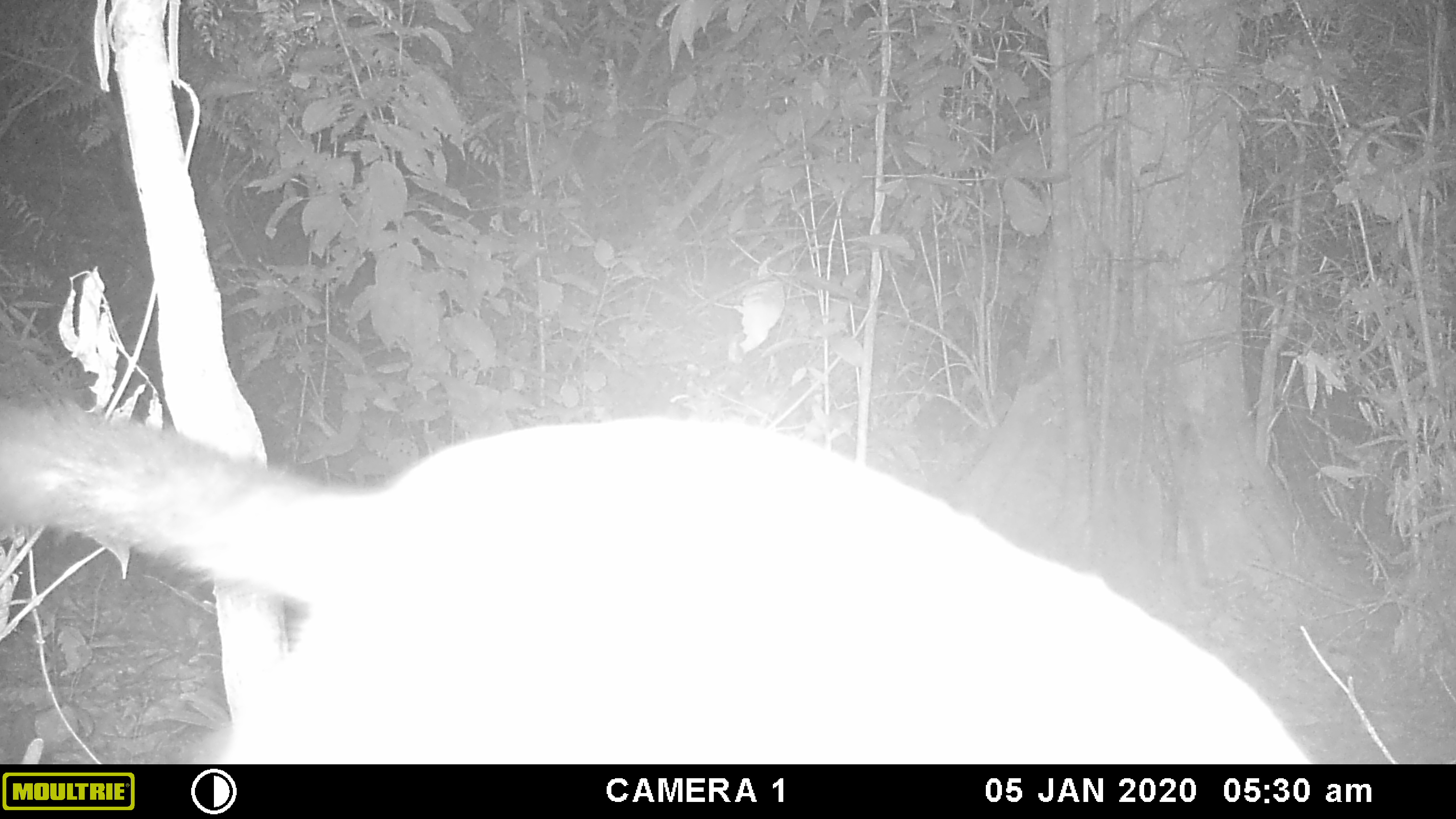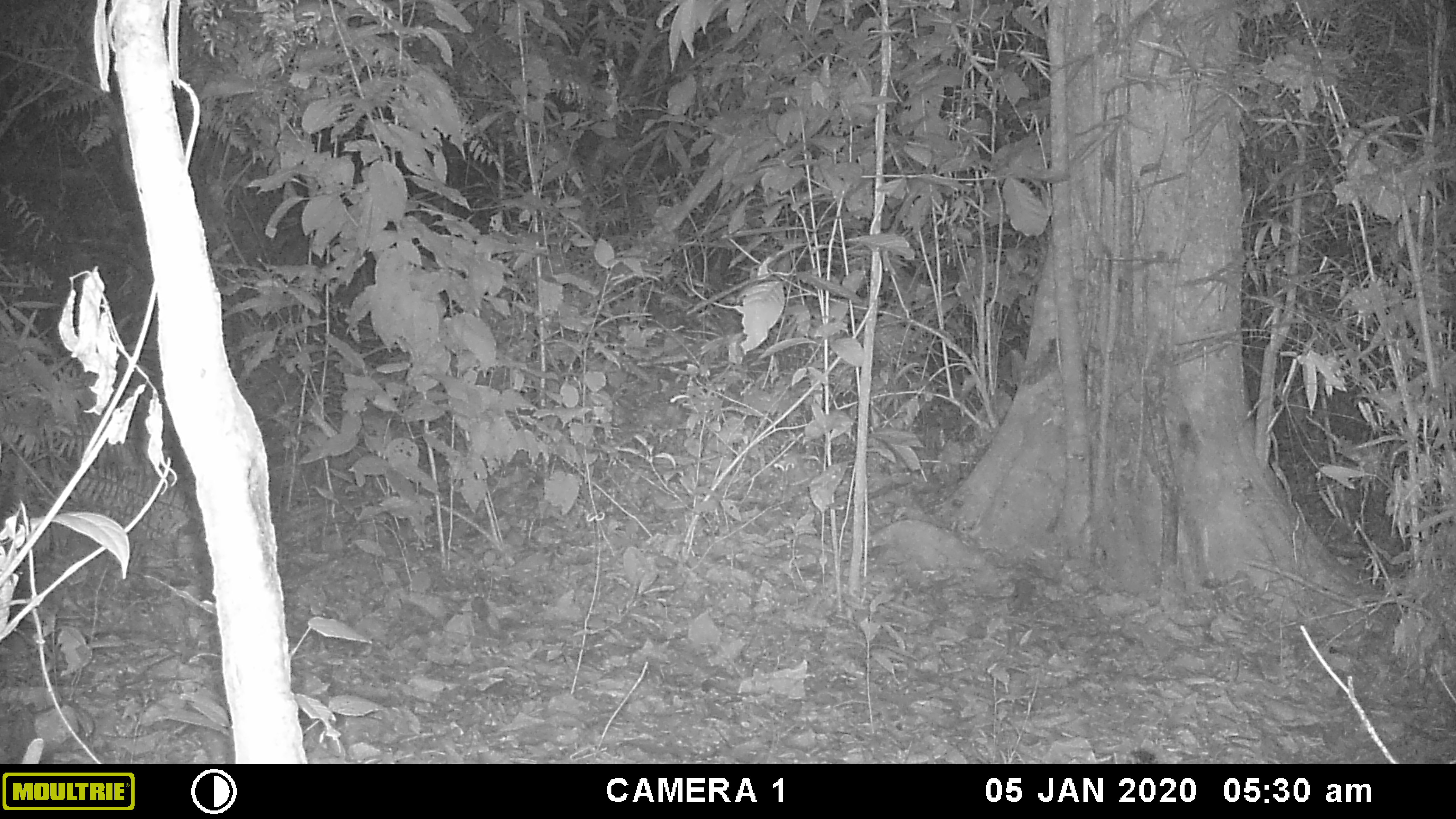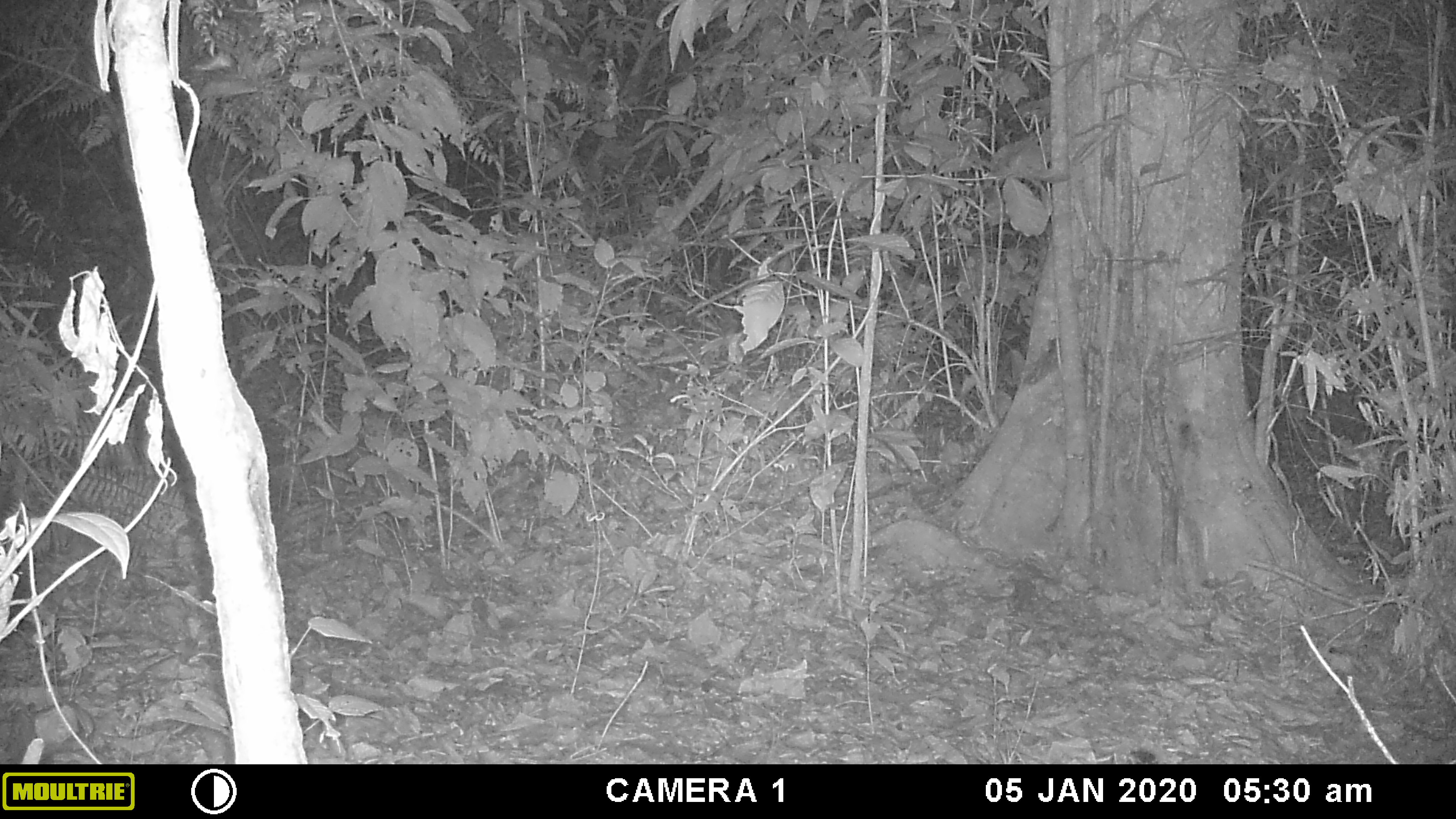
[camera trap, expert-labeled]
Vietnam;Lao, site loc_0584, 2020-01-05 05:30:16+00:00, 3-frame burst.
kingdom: Animalia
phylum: Chordata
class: Mammalia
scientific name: Mammalia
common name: mammal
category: unidentified small mammal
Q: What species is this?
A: Unidentified small mammal (mammal) (Mammalia).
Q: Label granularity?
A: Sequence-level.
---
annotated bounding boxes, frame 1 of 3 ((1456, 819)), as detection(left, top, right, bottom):
unidentified small mammal: detection(0, 385, 1313, 764)